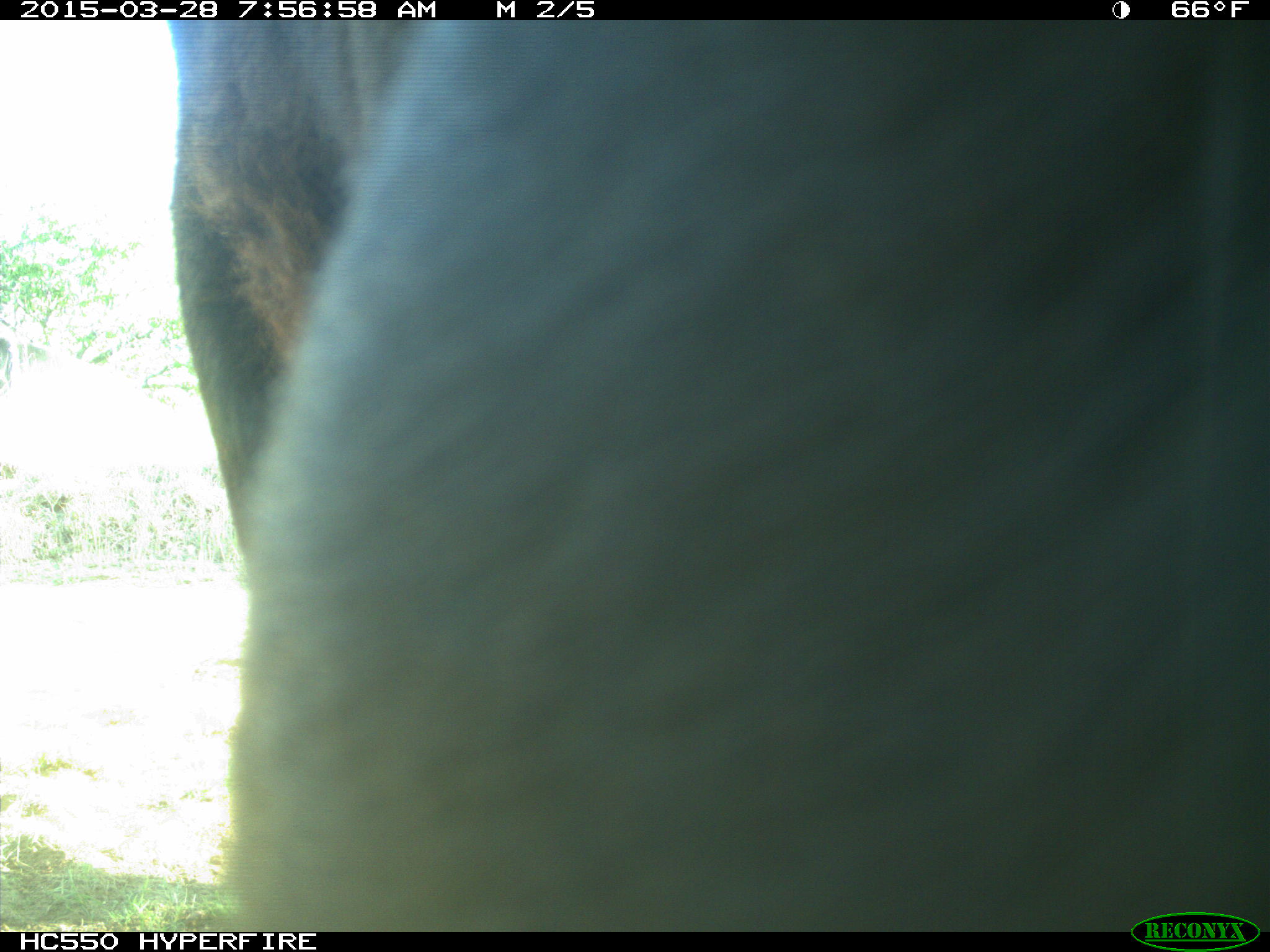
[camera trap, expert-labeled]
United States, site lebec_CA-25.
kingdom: Animalia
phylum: Chordata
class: Mammalia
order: Artiodactyla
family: Bovidae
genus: Bos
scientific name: Bos taurus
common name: domestic cow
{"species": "Bos taurus (domestic cow)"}